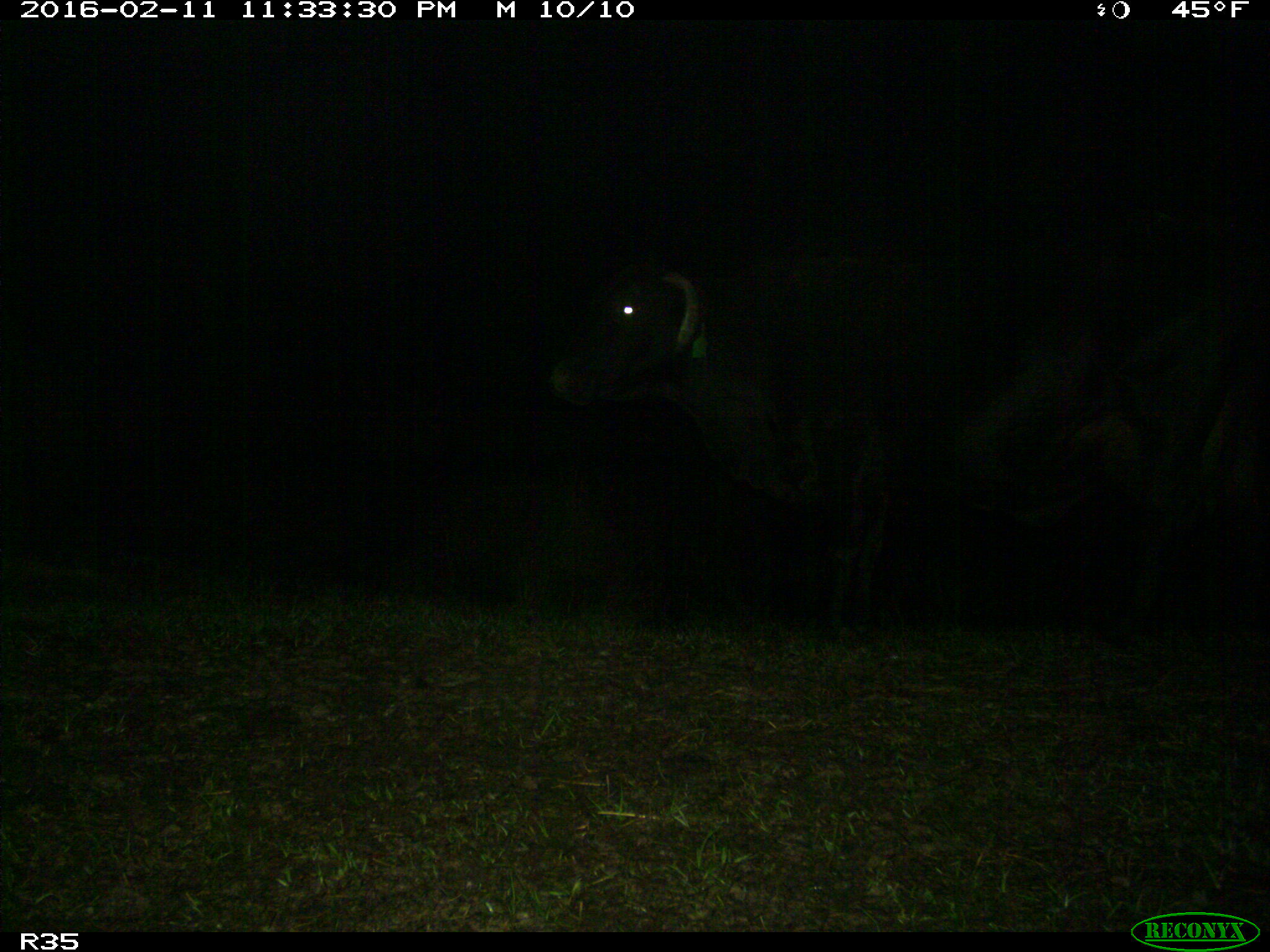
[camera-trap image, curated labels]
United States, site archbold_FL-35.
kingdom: Animalia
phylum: Chordata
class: Mammalia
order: Artiodactyla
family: Bovidae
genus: Bos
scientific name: Bos taurus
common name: domestic cow